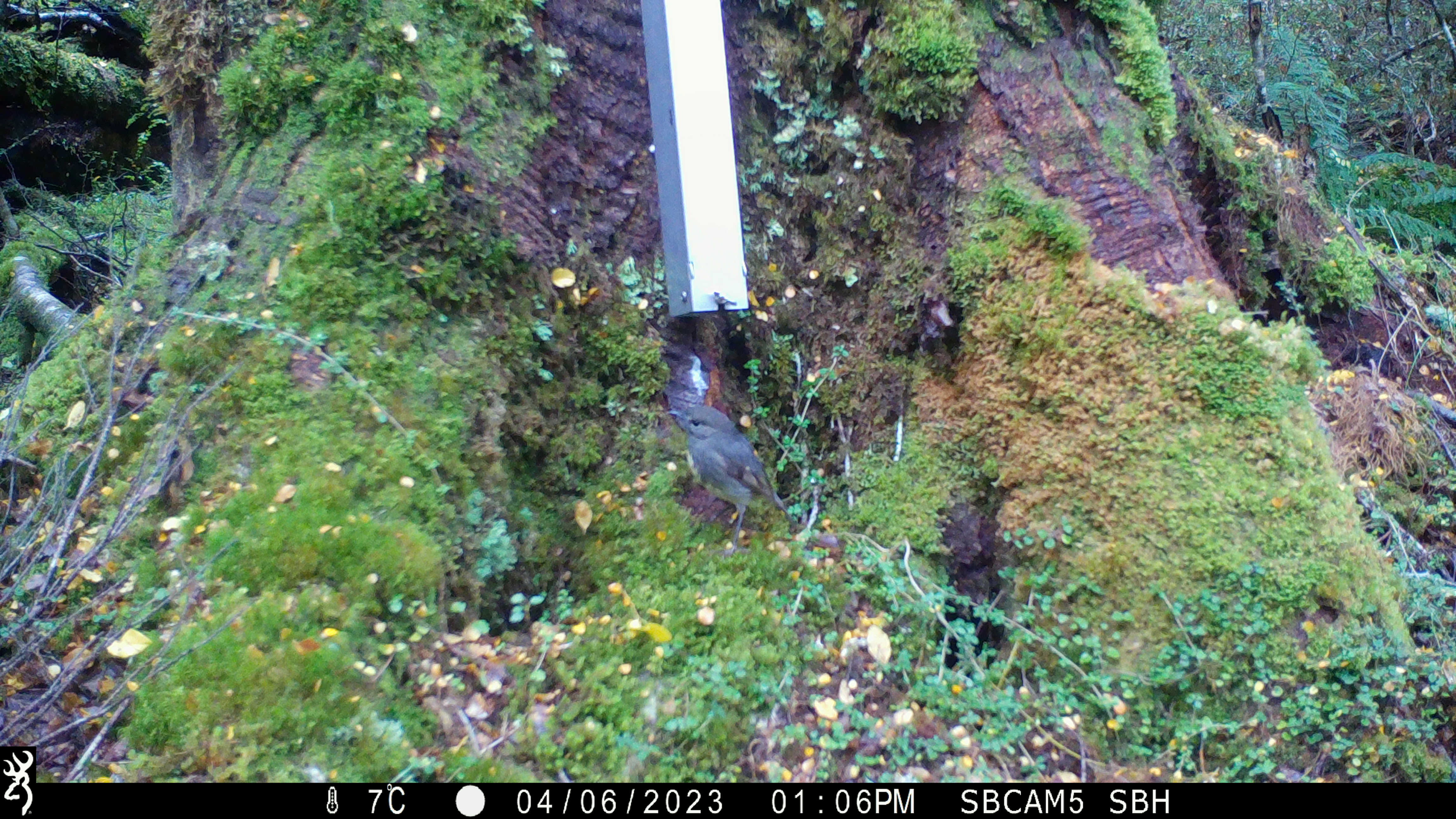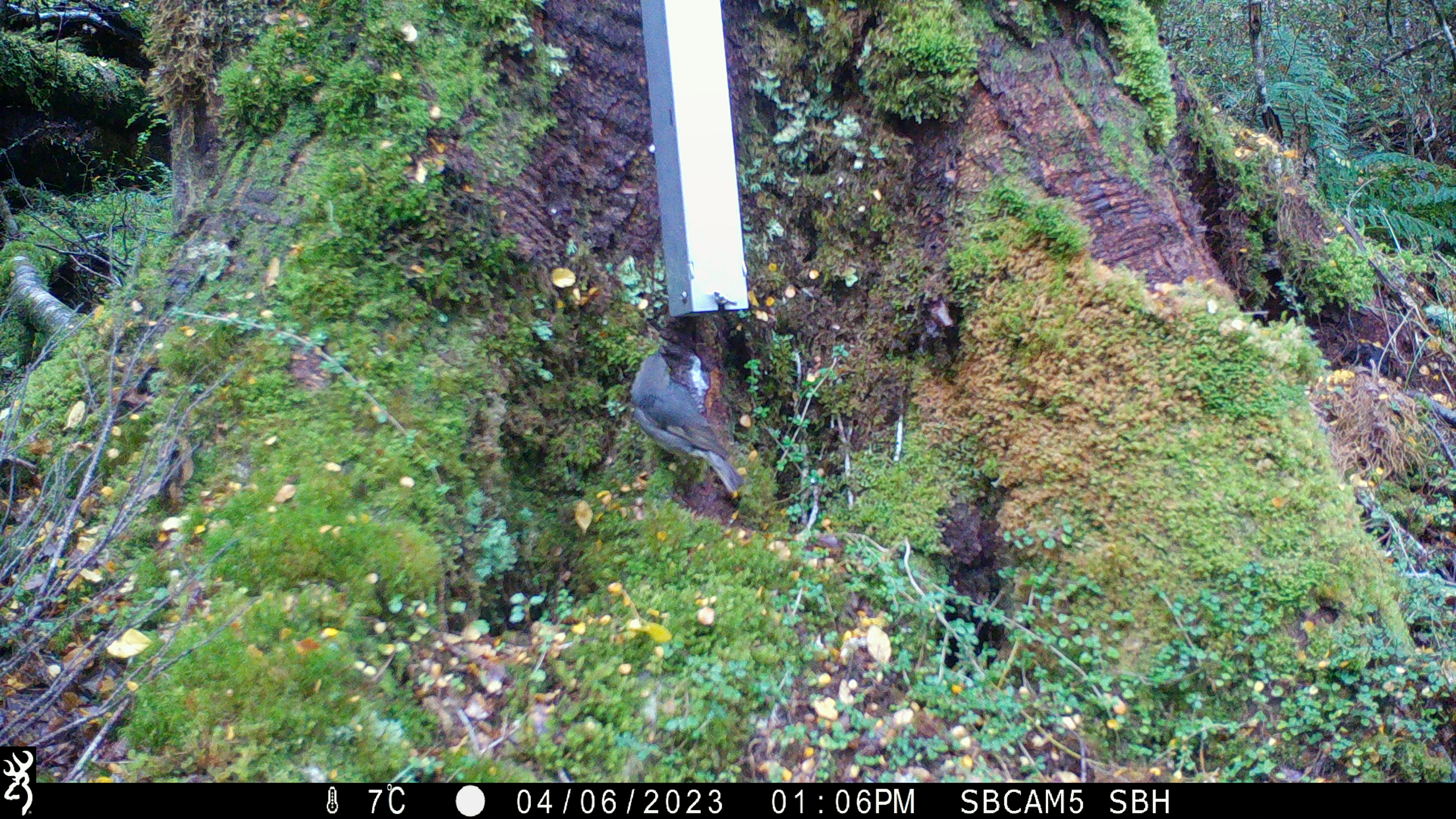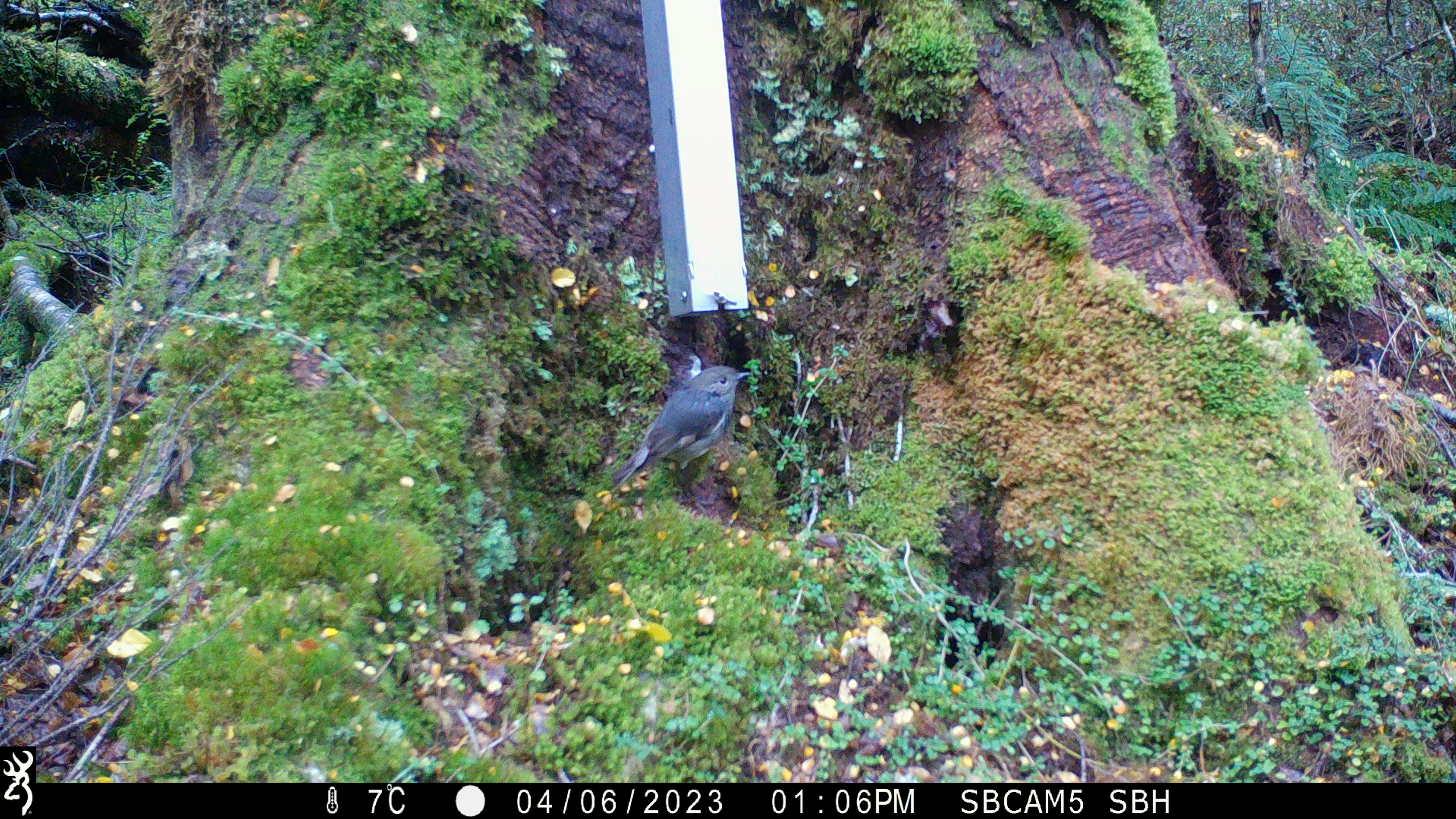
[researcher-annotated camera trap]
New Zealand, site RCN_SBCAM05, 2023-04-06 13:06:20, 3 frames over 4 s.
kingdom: Animalia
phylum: Chordata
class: Aves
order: Passeriformes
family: Petroicidae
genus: Petroica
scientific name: Petroica australis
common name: new zealand robin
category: robin